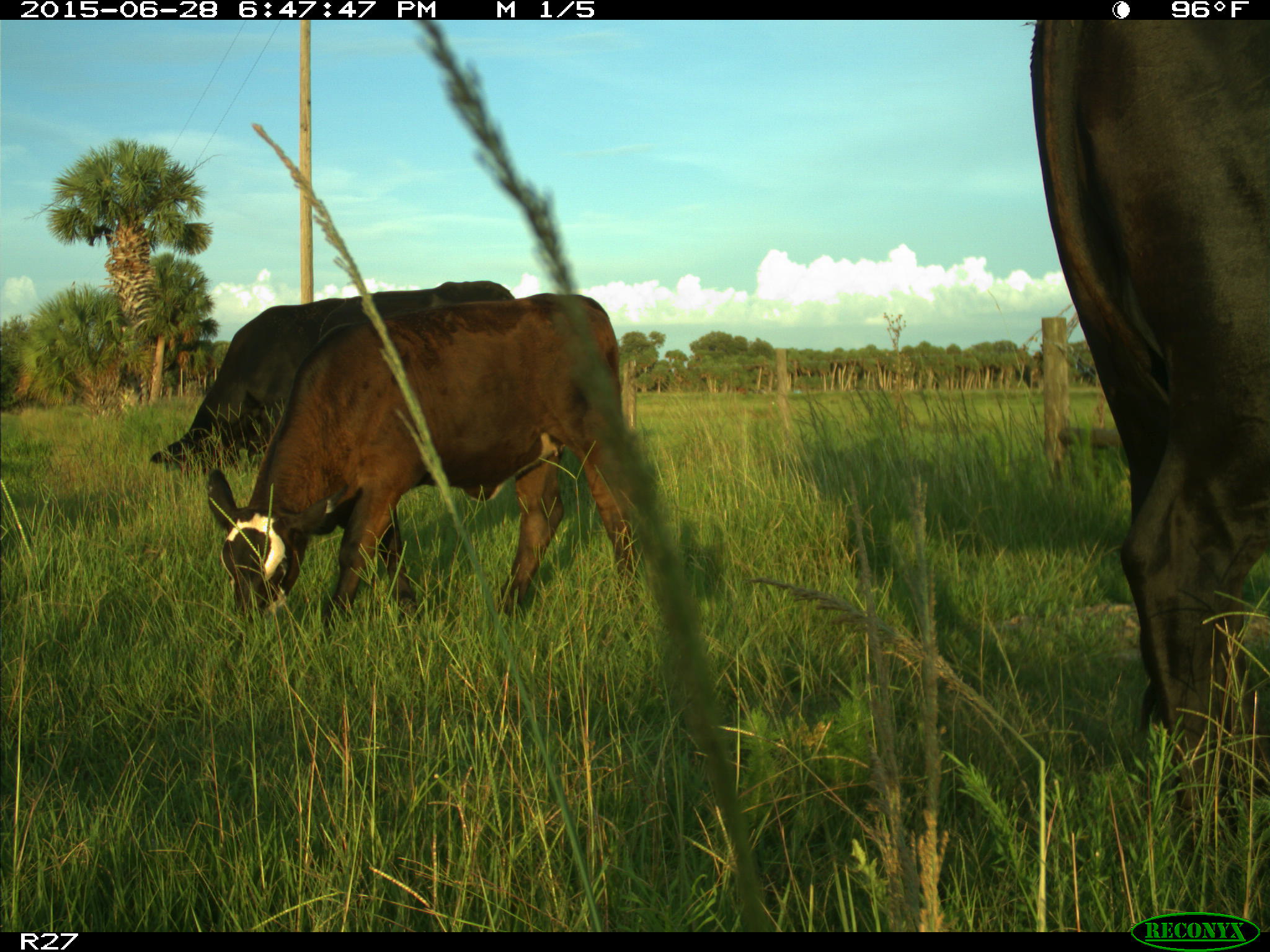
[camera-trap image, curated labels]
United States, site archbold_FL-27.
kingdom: Animalia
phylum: Chordata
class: Mammalia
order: Artiodactyla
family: Bovidae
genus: Bos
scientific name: Bos taurus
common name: domestic cow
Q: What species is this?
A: Bos taurus (domestic cow).